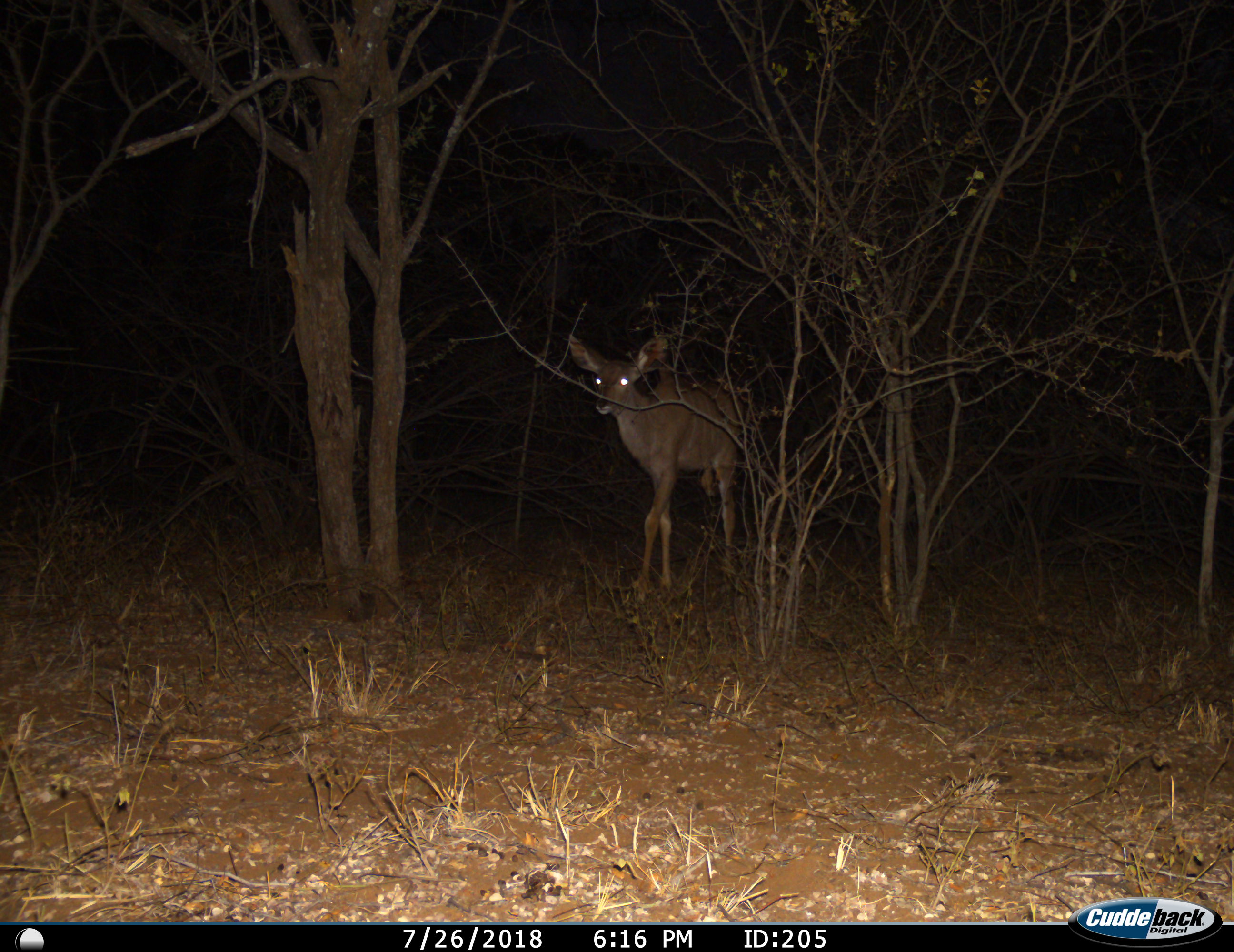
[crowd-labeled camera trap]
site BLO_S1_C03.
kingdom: Animalia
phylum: Chordata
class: Mammalia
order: Artiodactyla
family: Bovidae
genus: Tragelaphus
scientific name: Tragelaphus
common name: kudu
Kudu (Tragelaphus), count 1. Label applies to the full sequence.